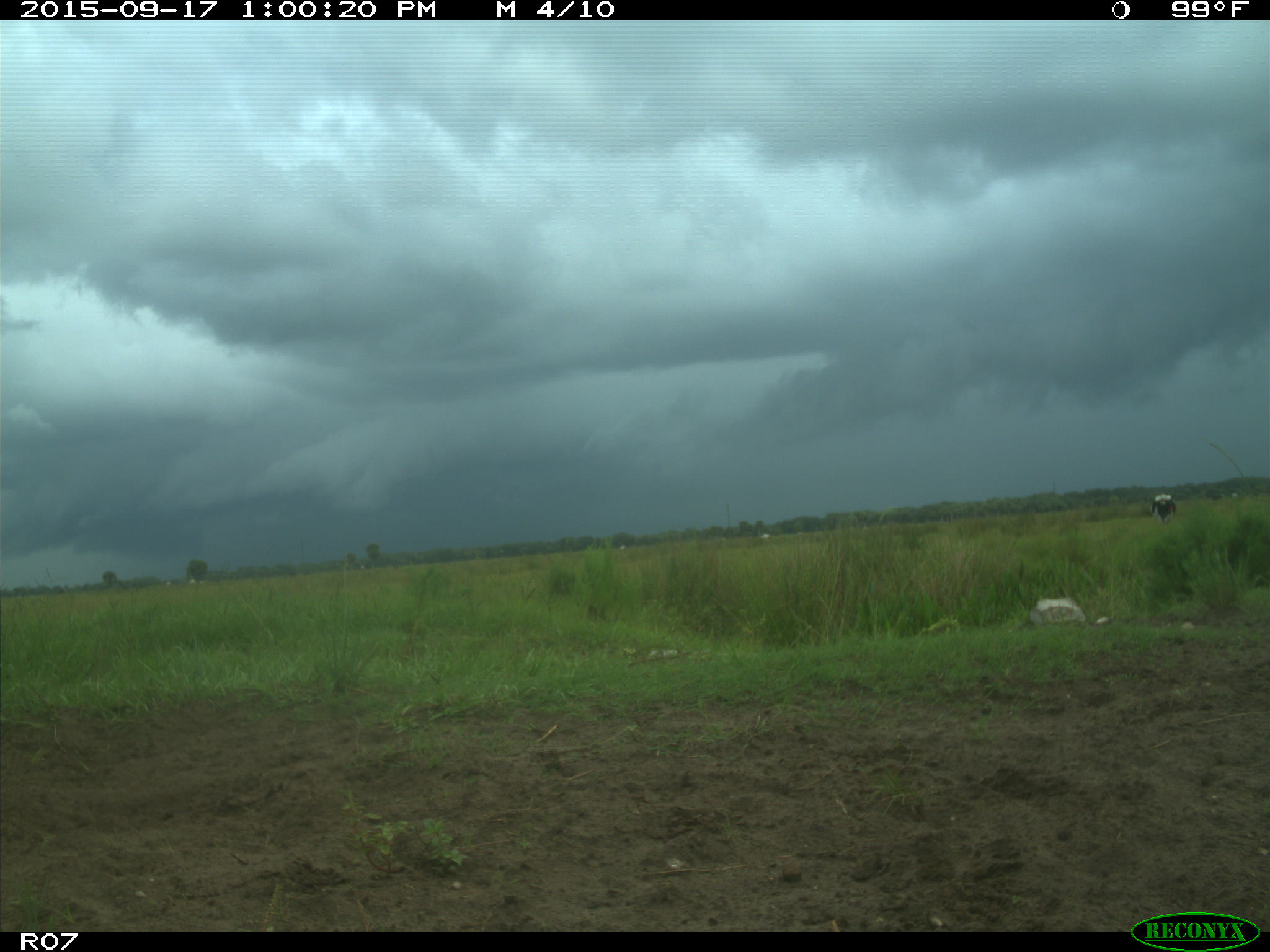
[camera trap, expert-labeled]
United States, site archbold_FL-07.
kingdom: Animalia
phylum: Chordata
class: Mammalia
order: Artiodactyla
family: Bovidae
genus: Bos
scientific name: Bos taurus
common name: domestic cow